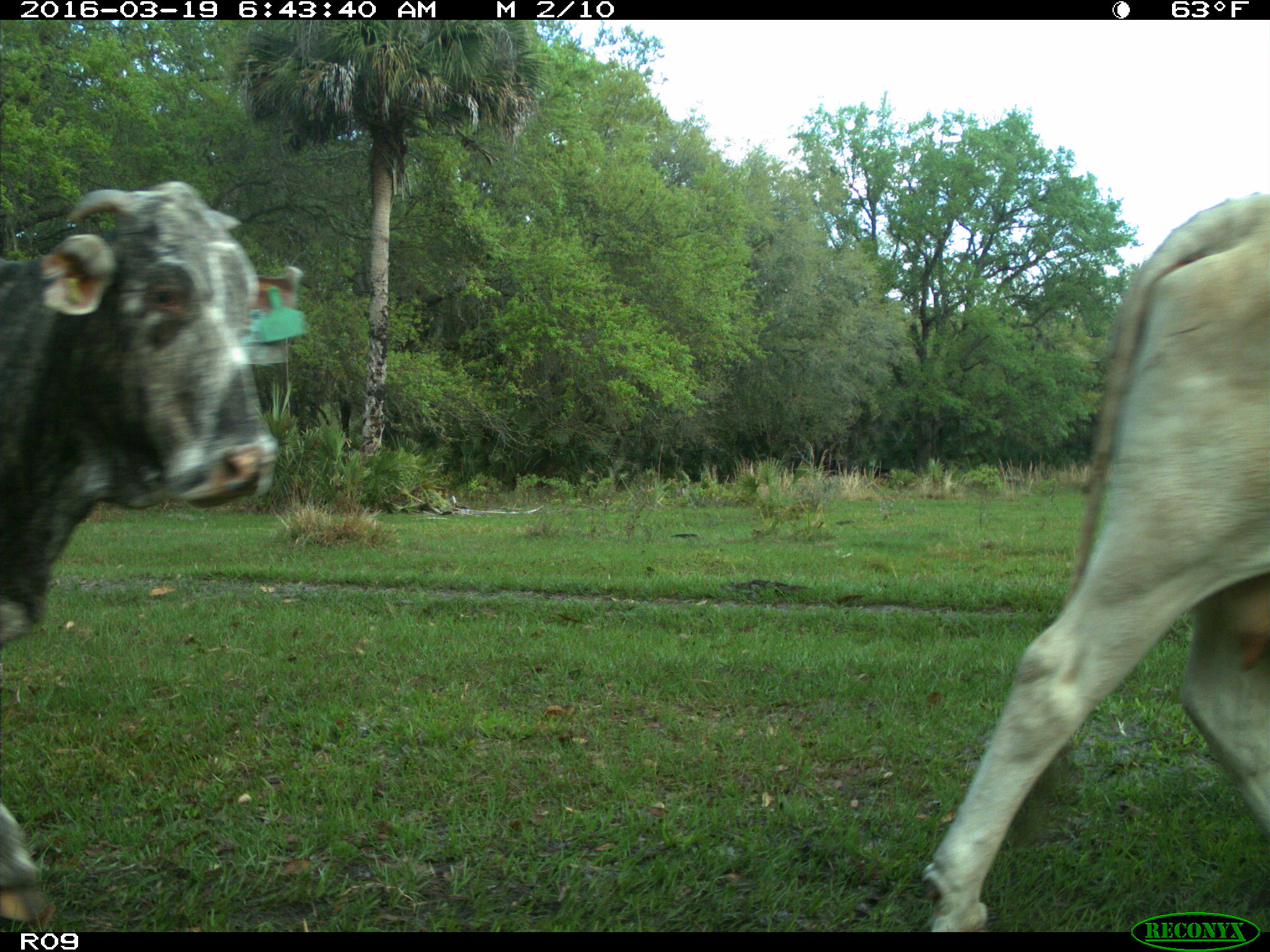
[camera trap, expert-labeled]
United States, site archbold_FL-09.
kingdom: Animalia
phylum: Chordata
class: Mammalia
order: Artiodactyla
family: Bovidae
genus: Bos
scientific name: Bos taurus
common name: domestic cow